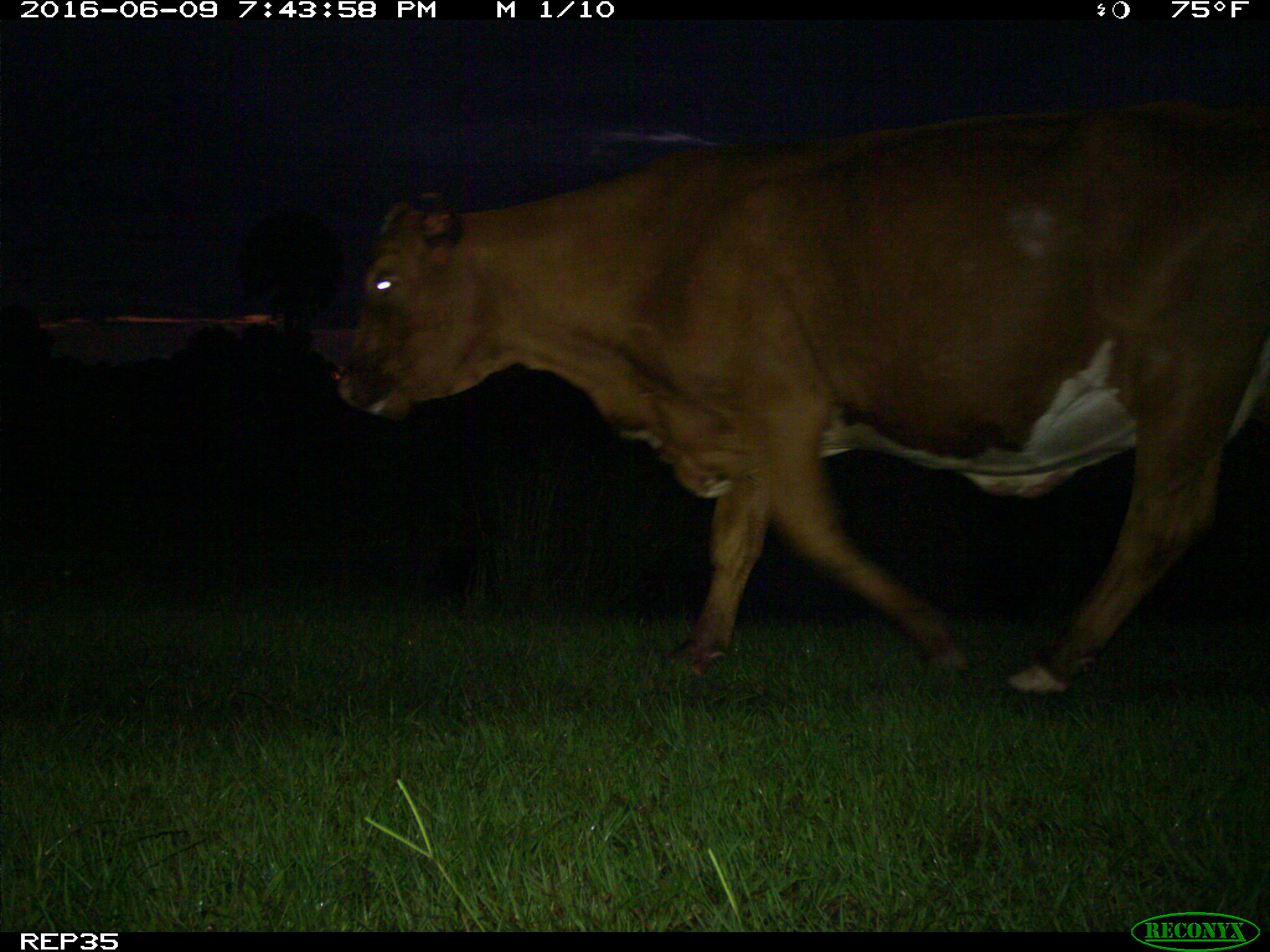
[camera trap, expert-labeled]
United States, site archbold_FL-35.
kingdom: Animalia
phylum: Chordata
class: Mammalia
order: Artiodactyla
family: Bovidae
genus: Bos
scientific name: Bos taurus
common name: domestic cow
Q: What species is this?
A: Bos taurus (domestic cow).